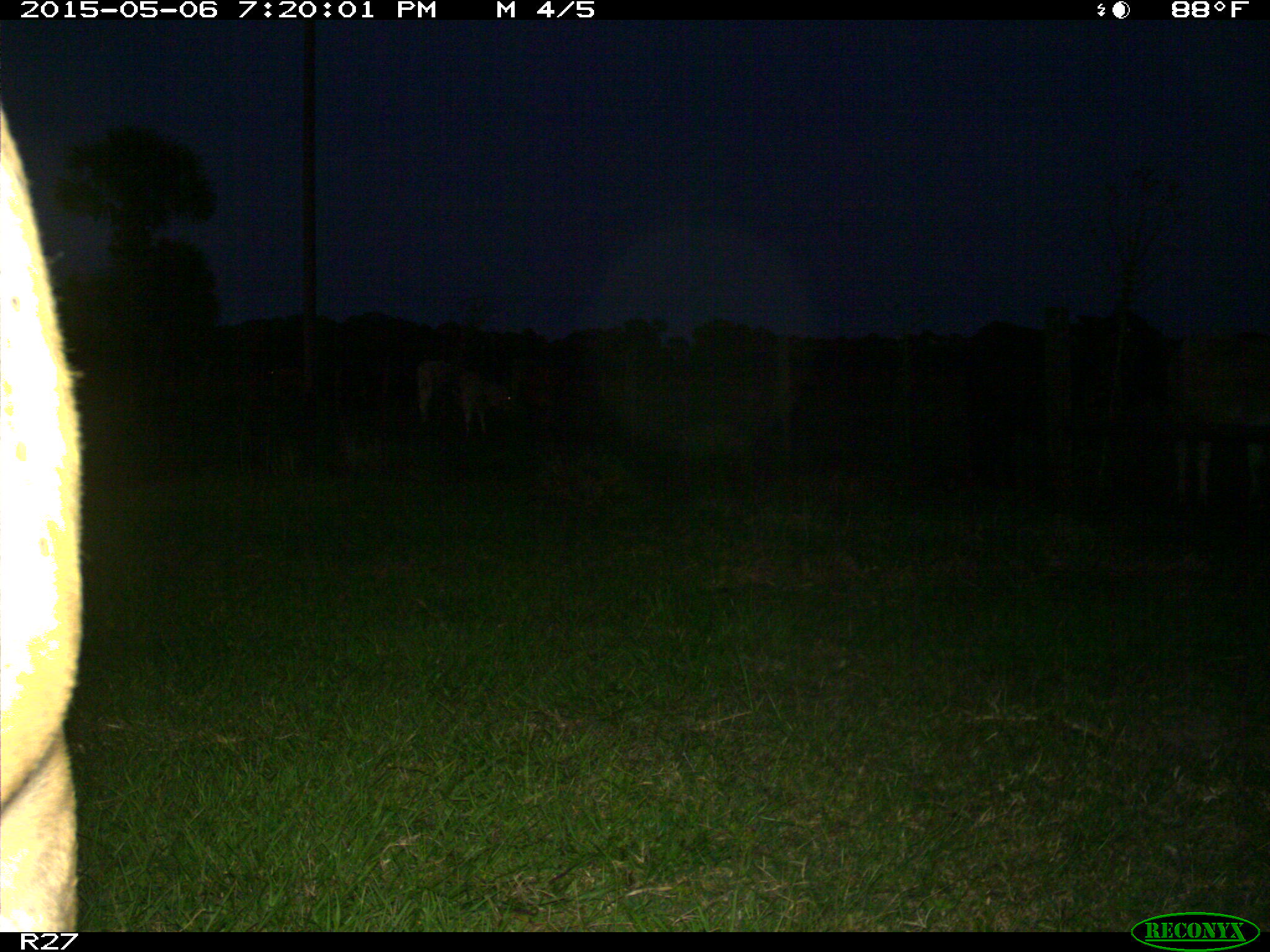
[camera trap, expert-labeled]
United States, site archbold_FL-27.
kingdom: Animalia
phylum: Chordata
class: Mammalia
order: Artiodactyla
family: Bovidae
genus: Bos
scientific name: Bos taurus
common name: domestic cow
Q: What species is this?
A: Bos taurus (domestic cow).